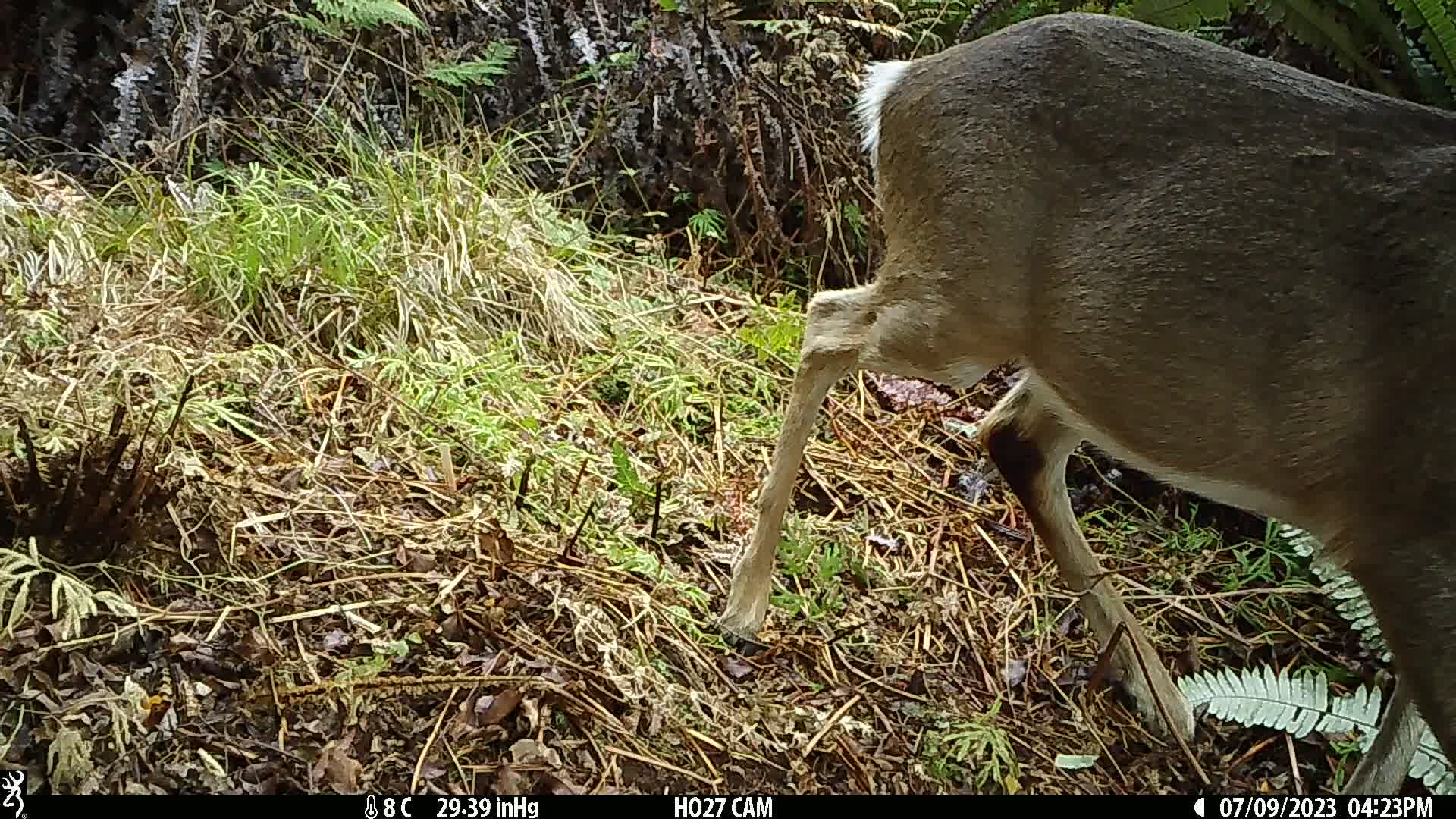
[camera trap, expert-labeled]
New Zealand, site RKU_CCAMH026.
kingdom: Animalia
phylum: Chordata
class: Mammalia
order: Artiodactyla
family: Cervidae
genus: Odocoileus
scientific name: Odocoileus virginianus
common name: white-tailed deer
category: white tailed deer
White tailed deer (white-tailed deer) (Odocoileus virginianus).